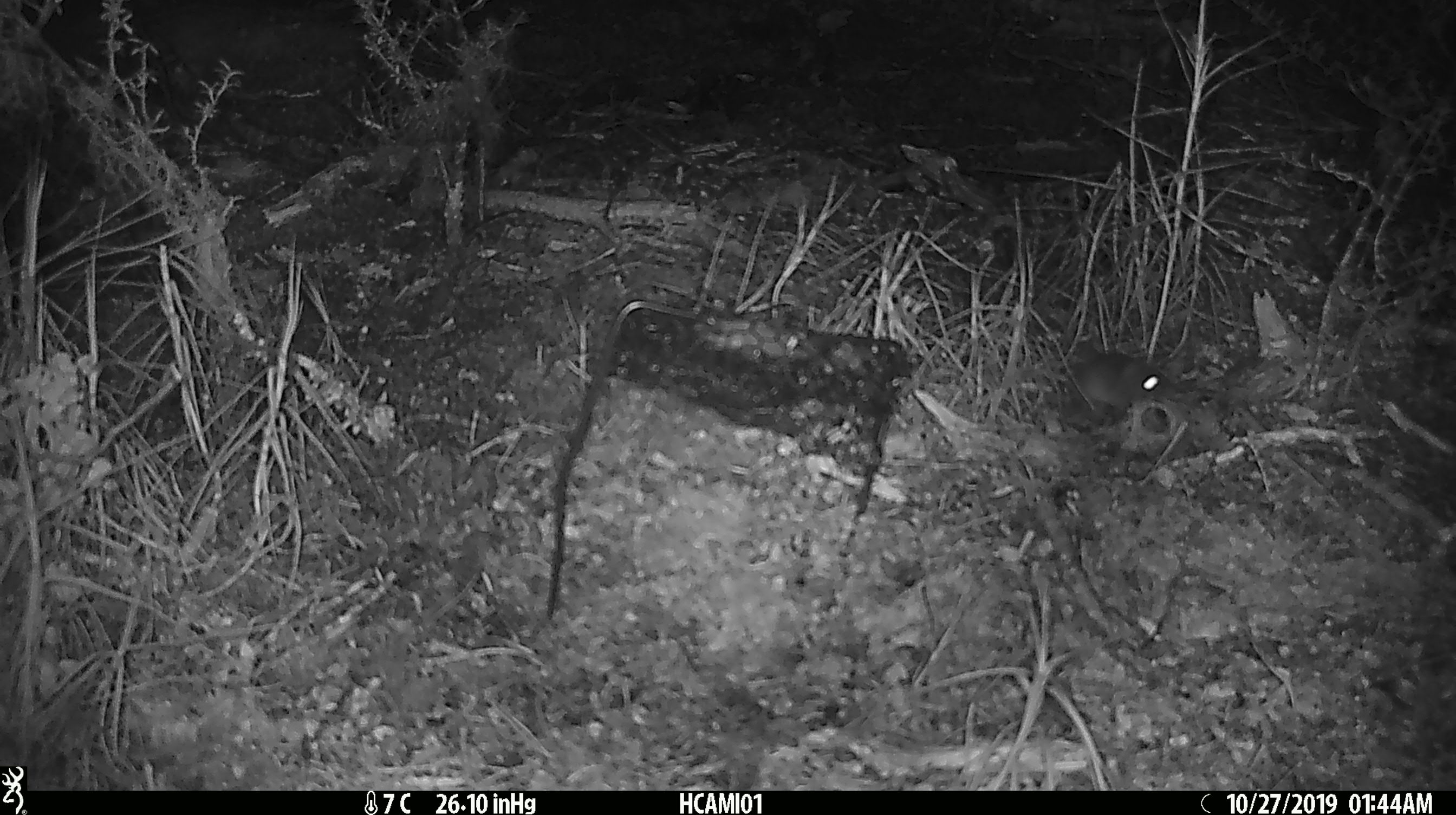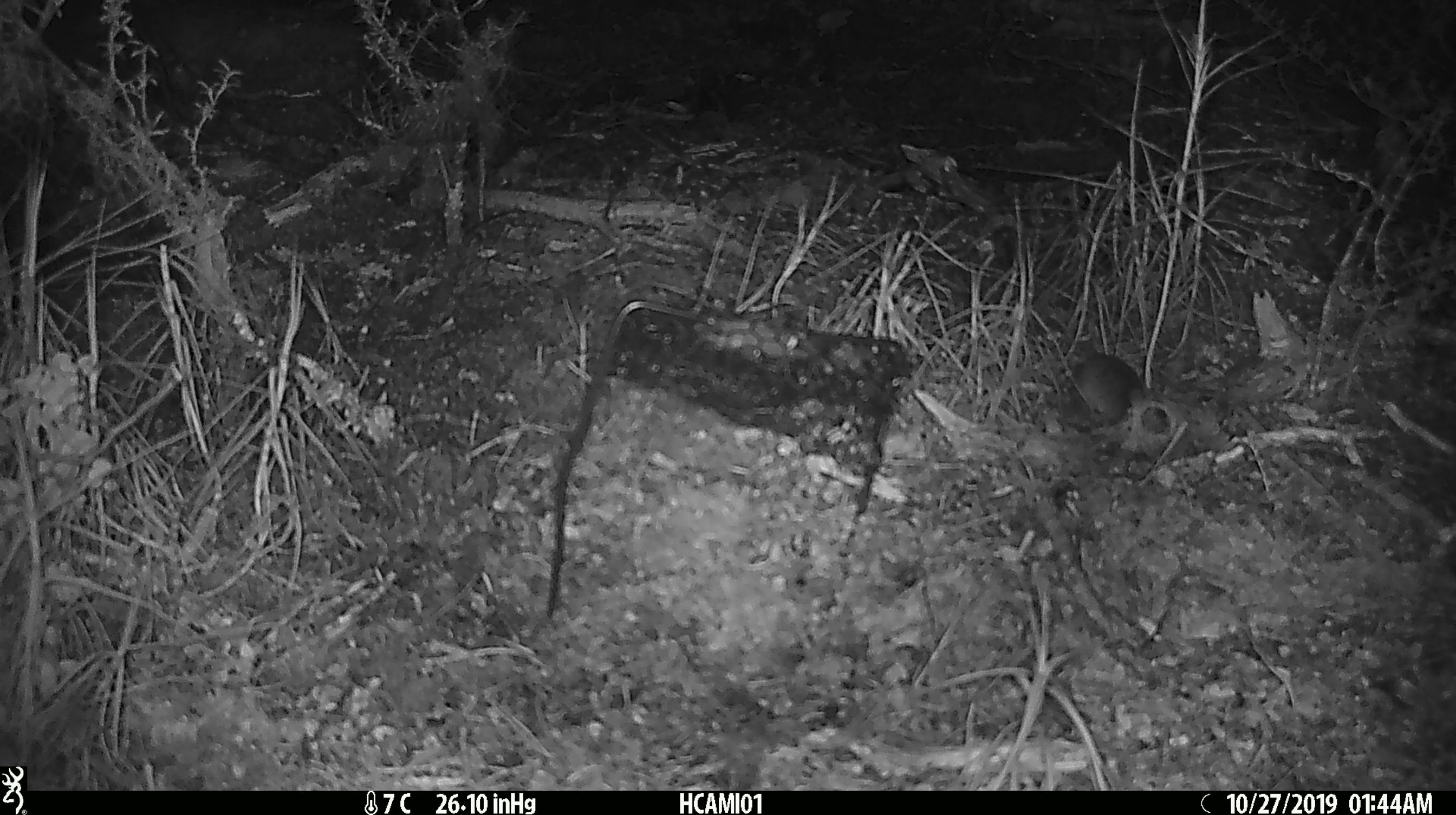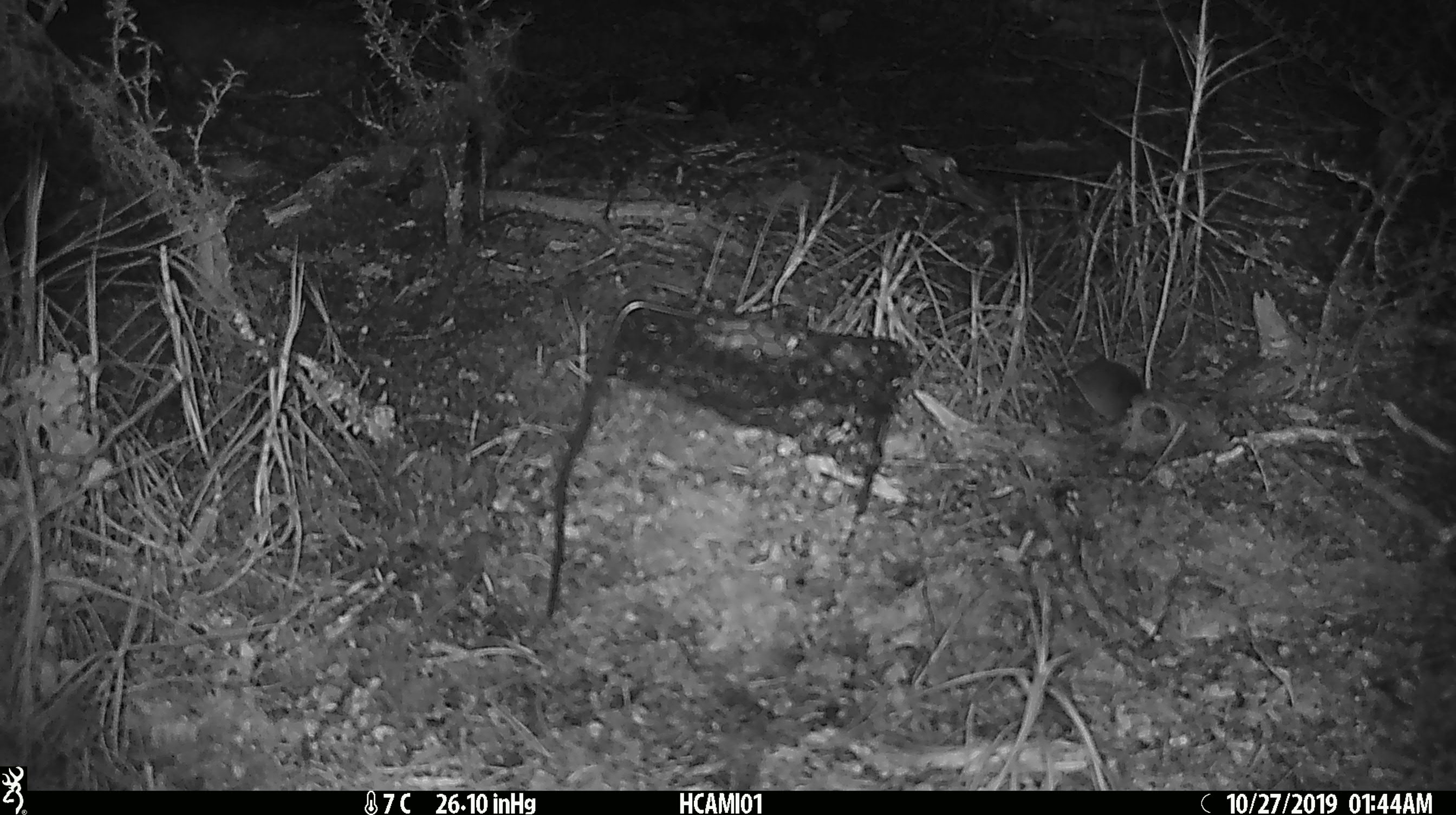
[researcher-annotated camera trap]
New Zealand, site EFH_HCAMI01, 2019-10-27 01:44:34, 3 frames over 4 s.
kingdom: Animalia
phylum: Chordata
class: Mammalia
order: Rodentia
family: Muridae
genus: Mus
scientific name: Mus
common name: mouse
Mouse (Mus).